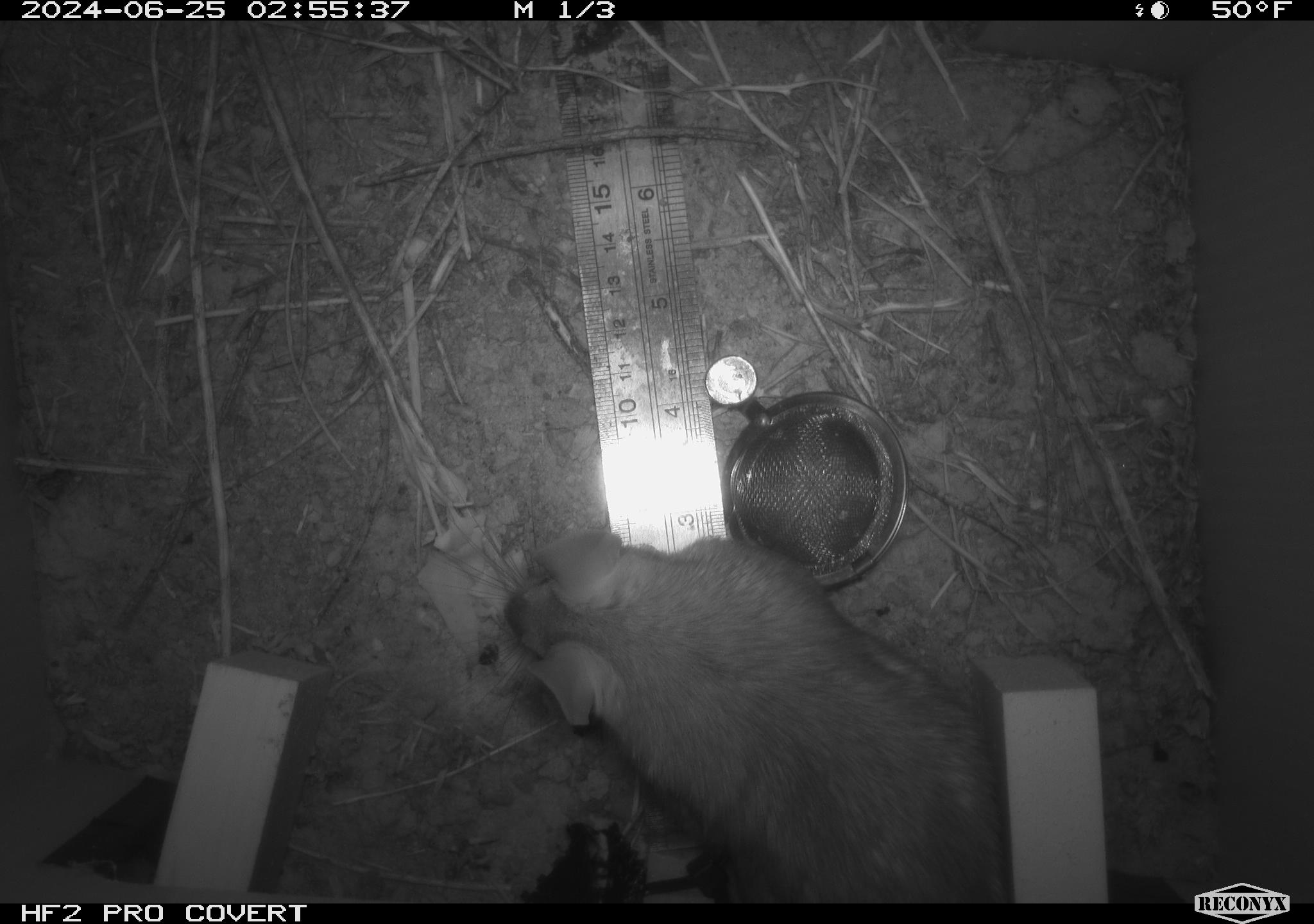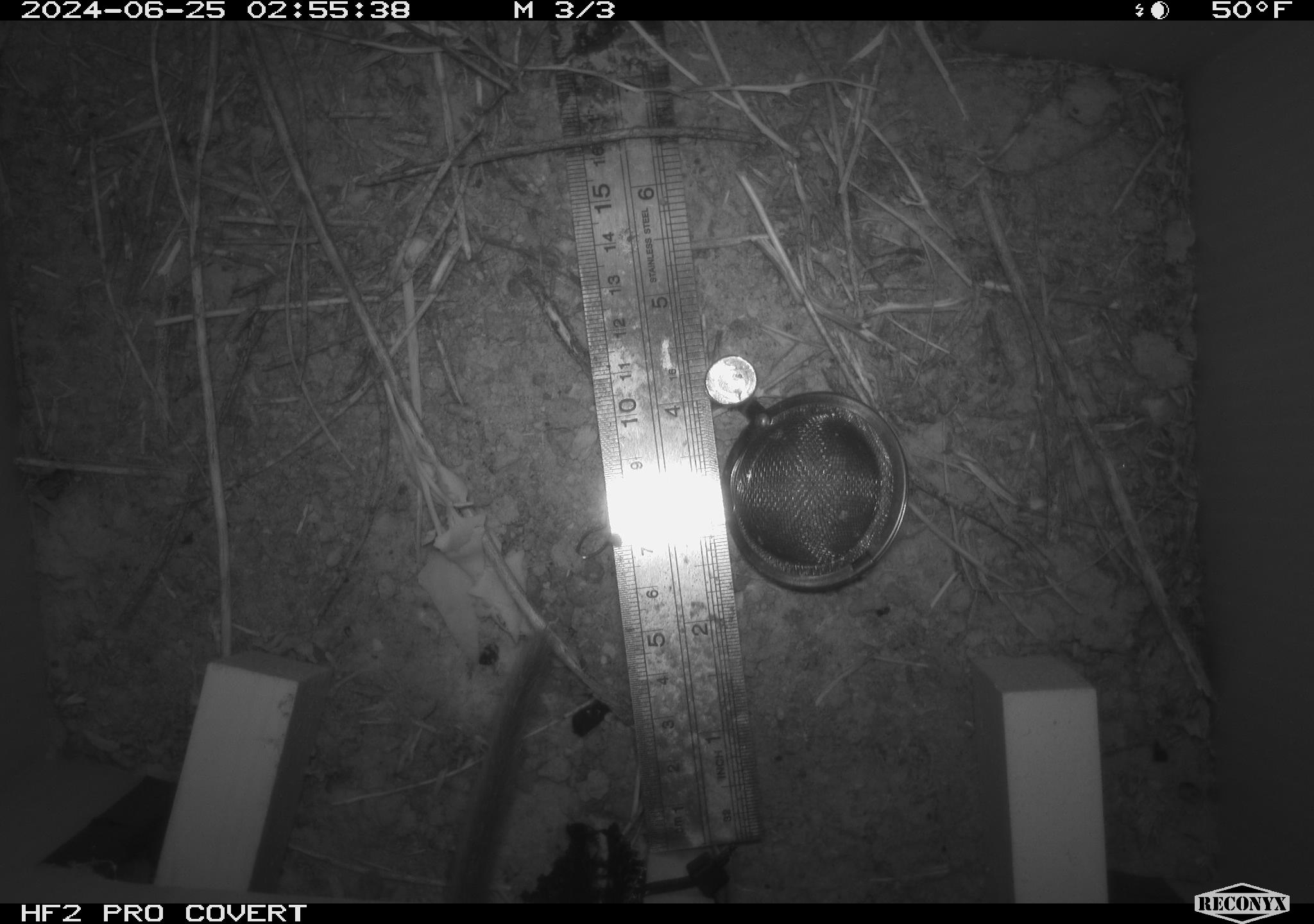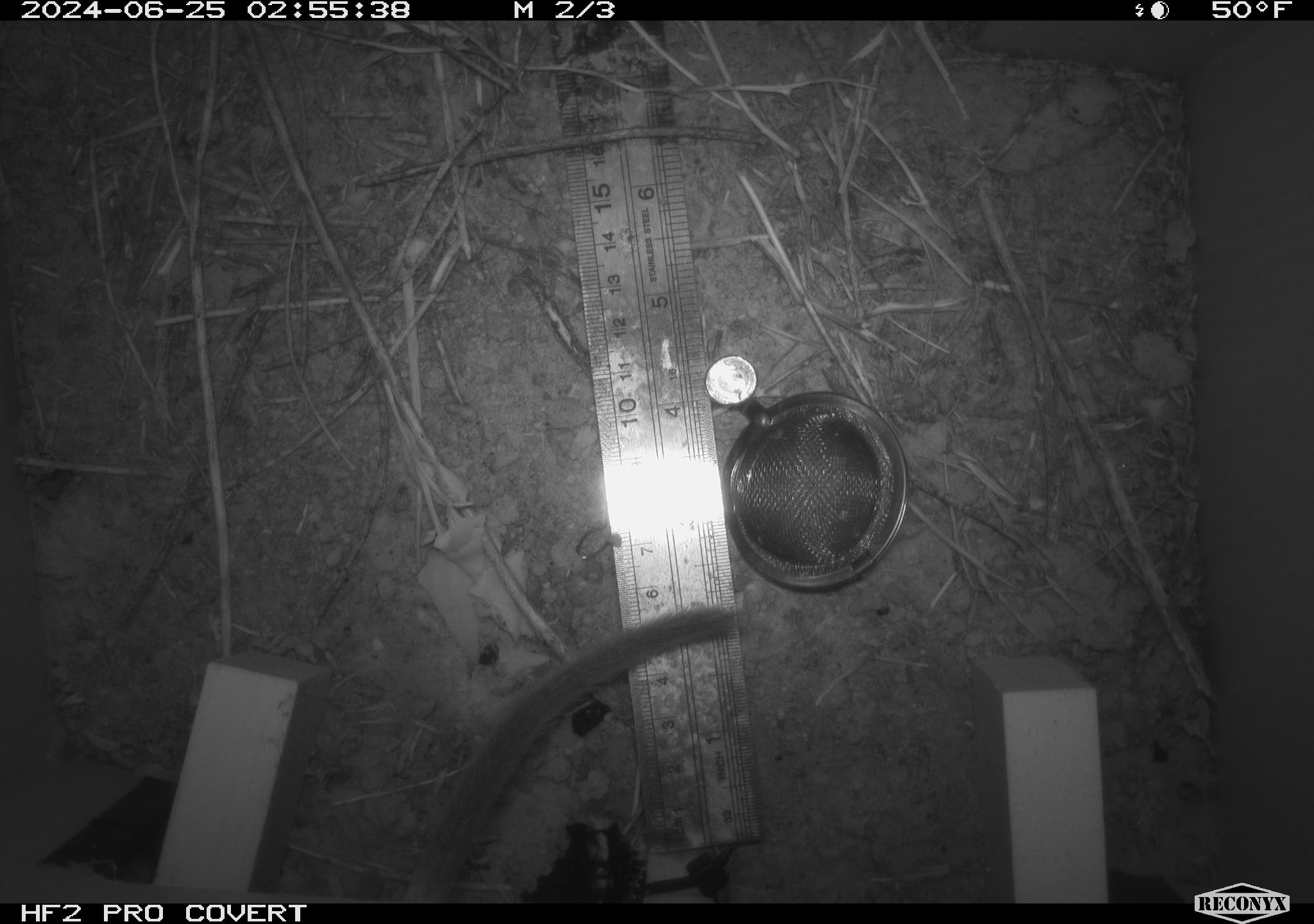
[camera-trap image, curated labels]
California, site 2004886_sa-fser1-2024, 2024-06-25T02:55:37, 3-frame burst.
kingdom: Animalia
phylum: Chordata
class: Mammalia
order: Rodentia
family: Cricetidae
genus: Neotoma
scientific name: Neotoma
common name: pack rat or woodrat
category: neotoma species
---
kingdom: Animalia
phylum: Chordata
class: Mammalia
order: Rodentia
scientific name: Rodentia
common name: rodent